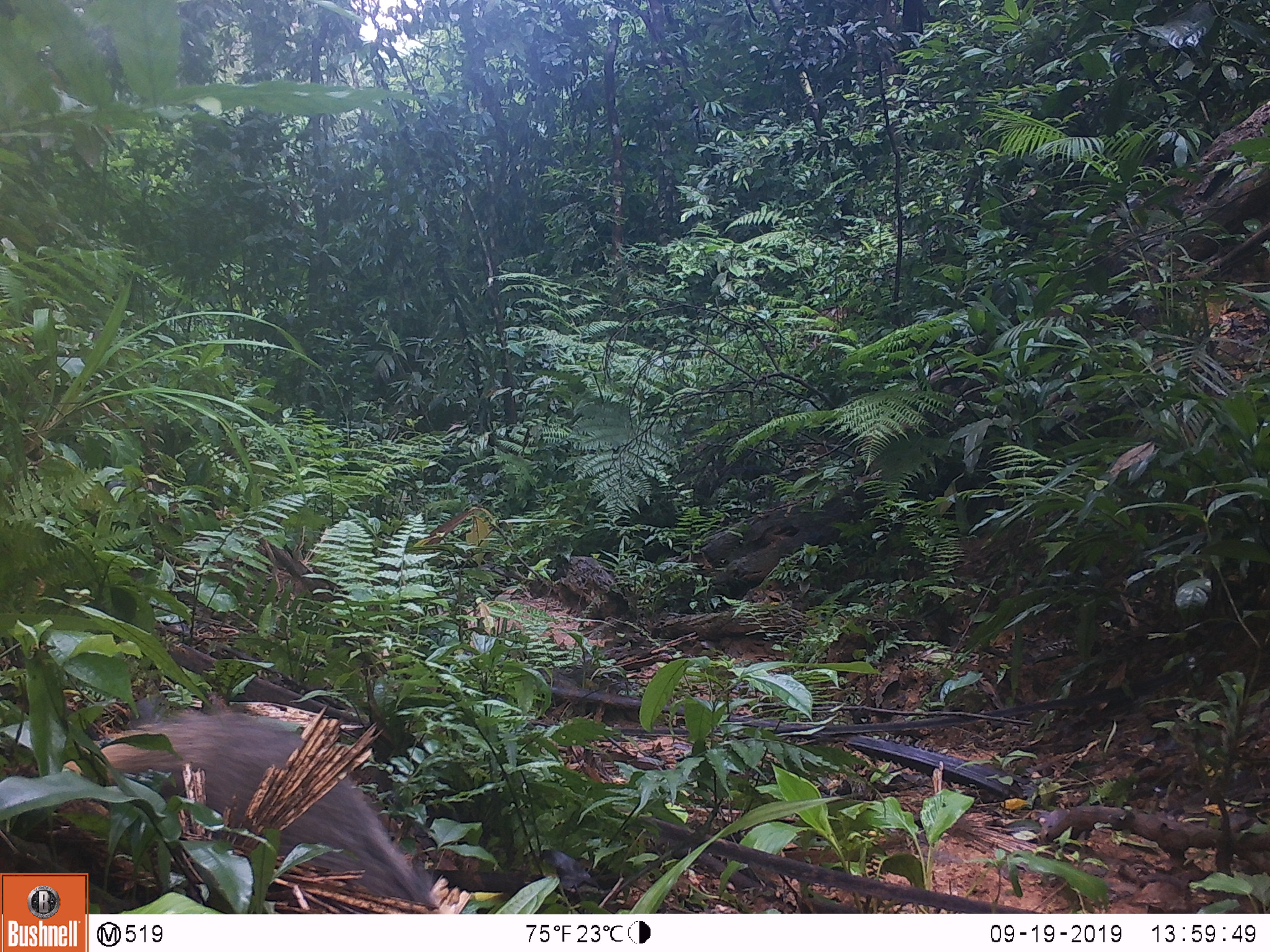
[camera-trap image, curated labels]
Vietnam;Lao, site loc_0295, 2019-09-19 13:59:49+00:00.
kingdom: Animalia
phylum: Chordata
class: Mammalia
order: Carnivora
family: Herpestidae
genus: Urva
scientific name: Urva urva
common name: crab-eating mongoose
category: crab eating mongoose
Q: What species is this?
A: Crab eating mongoose (crab-eating mongoose) (Urva urva).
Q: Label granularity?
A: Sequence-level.